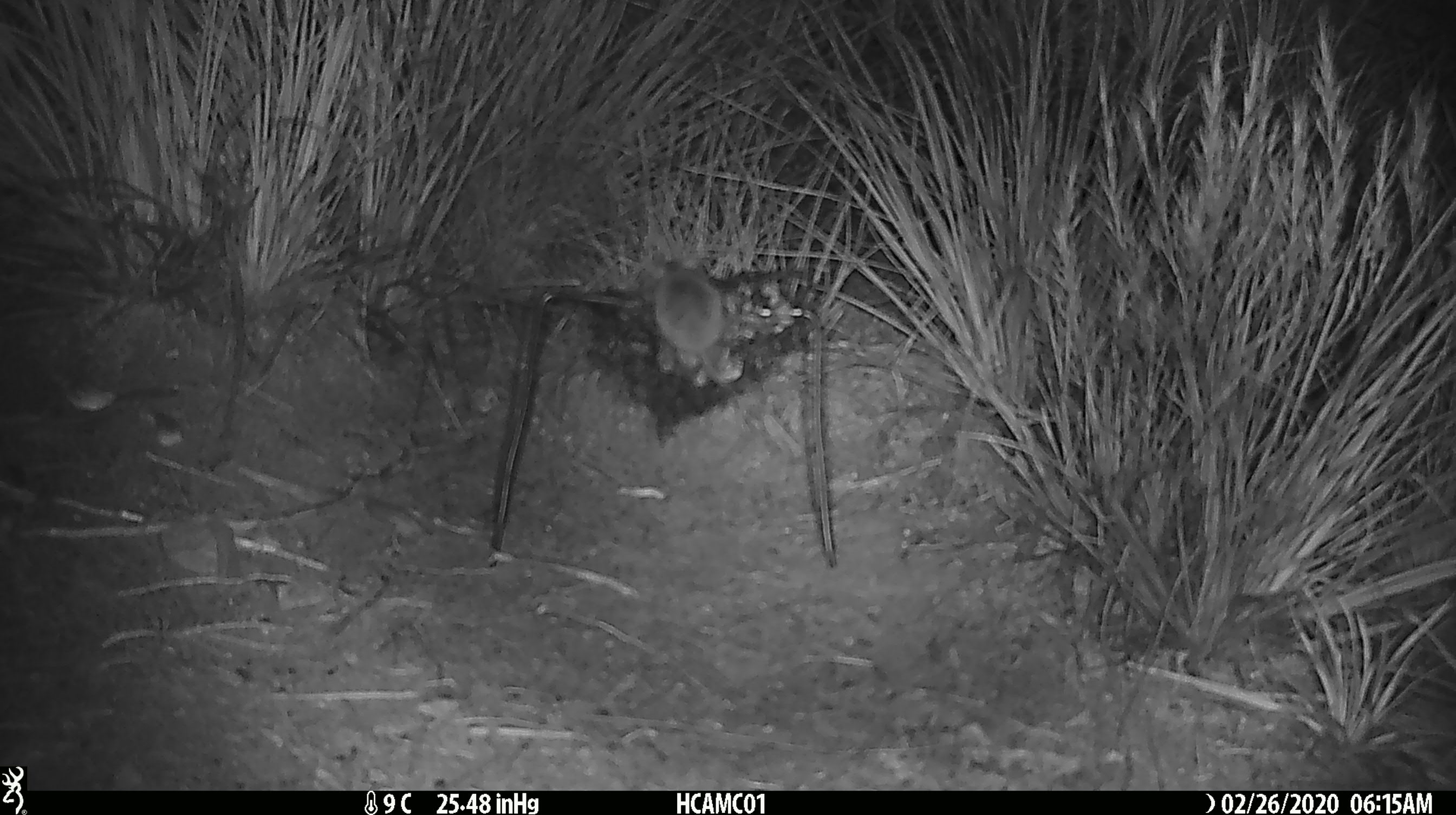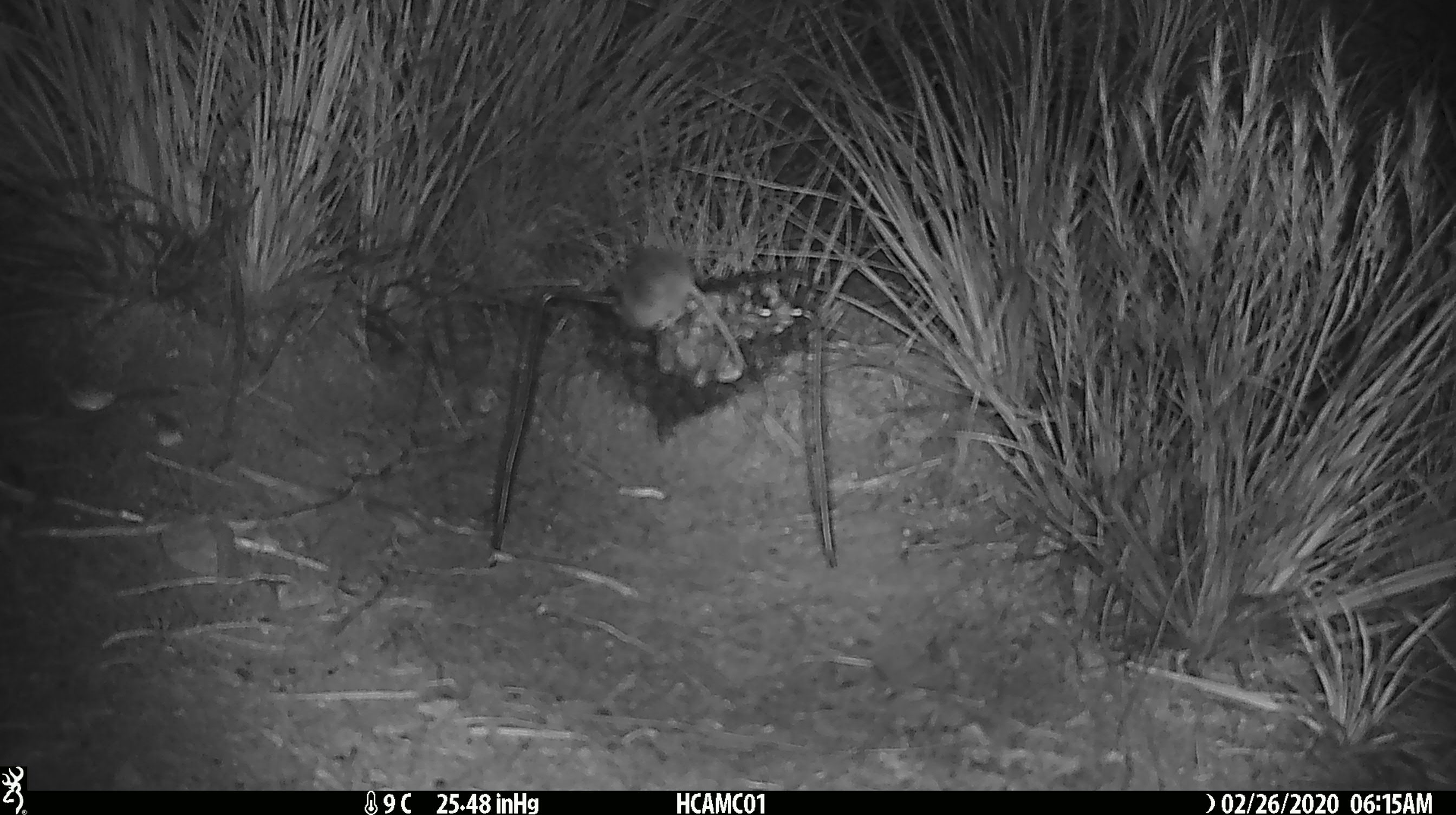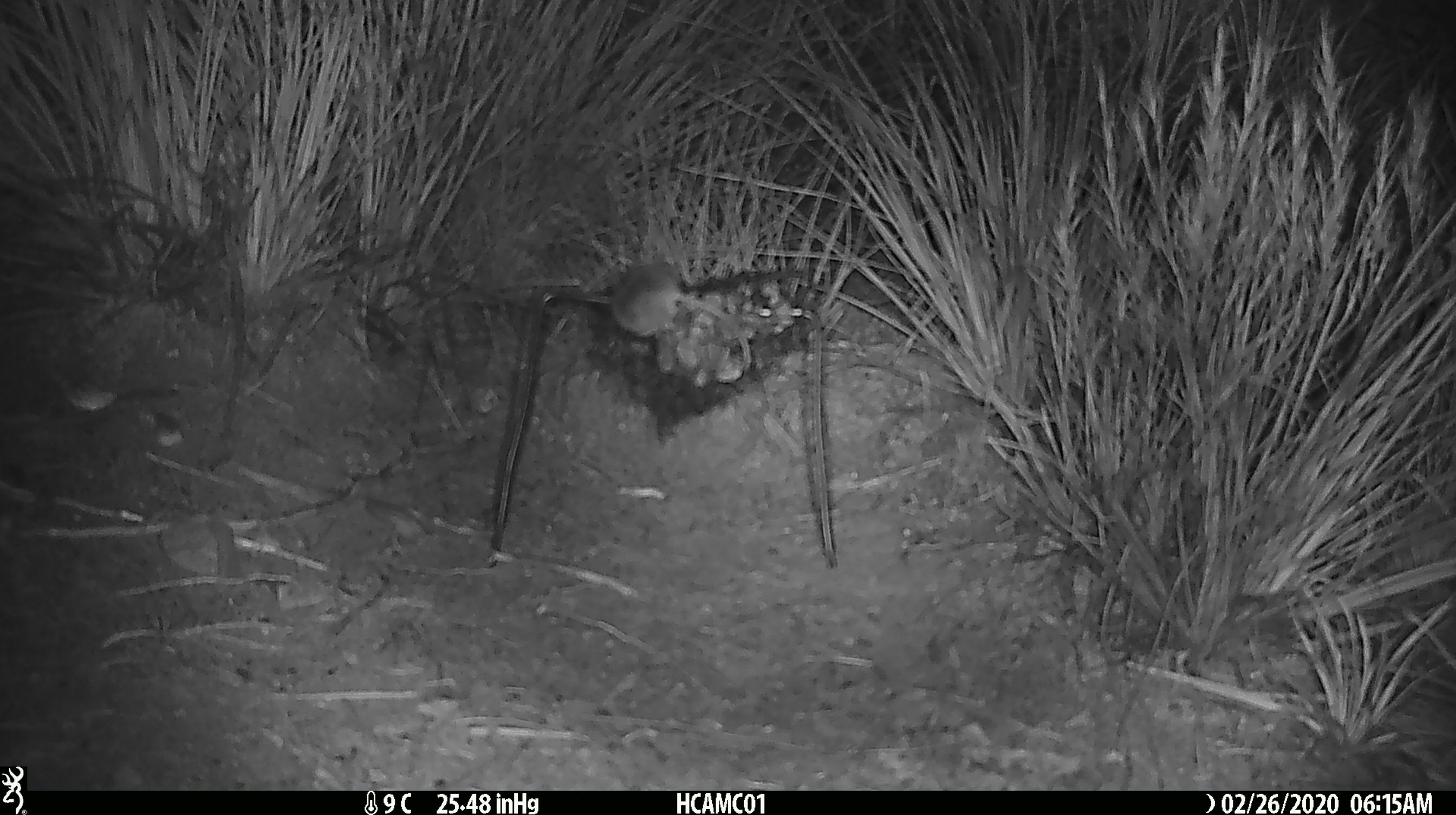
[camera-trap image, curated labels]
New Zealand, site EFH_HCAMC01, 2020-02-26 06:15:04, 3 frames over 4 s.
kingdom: Animalia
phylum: Chordata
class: Mammalia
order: Rodentia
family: Muridae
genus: Mus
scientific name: Mus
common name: mouse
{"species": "mouse (Mus)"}